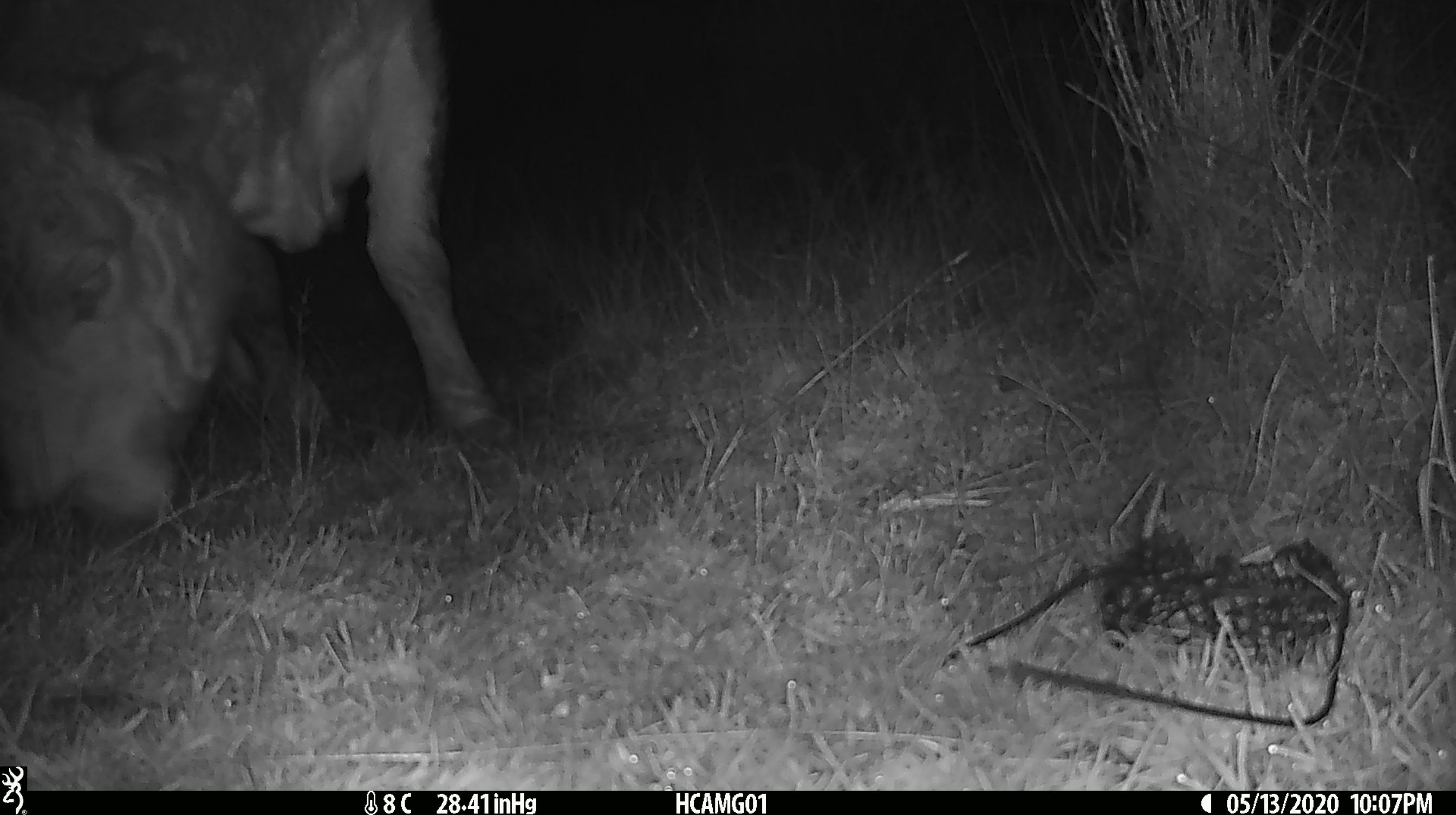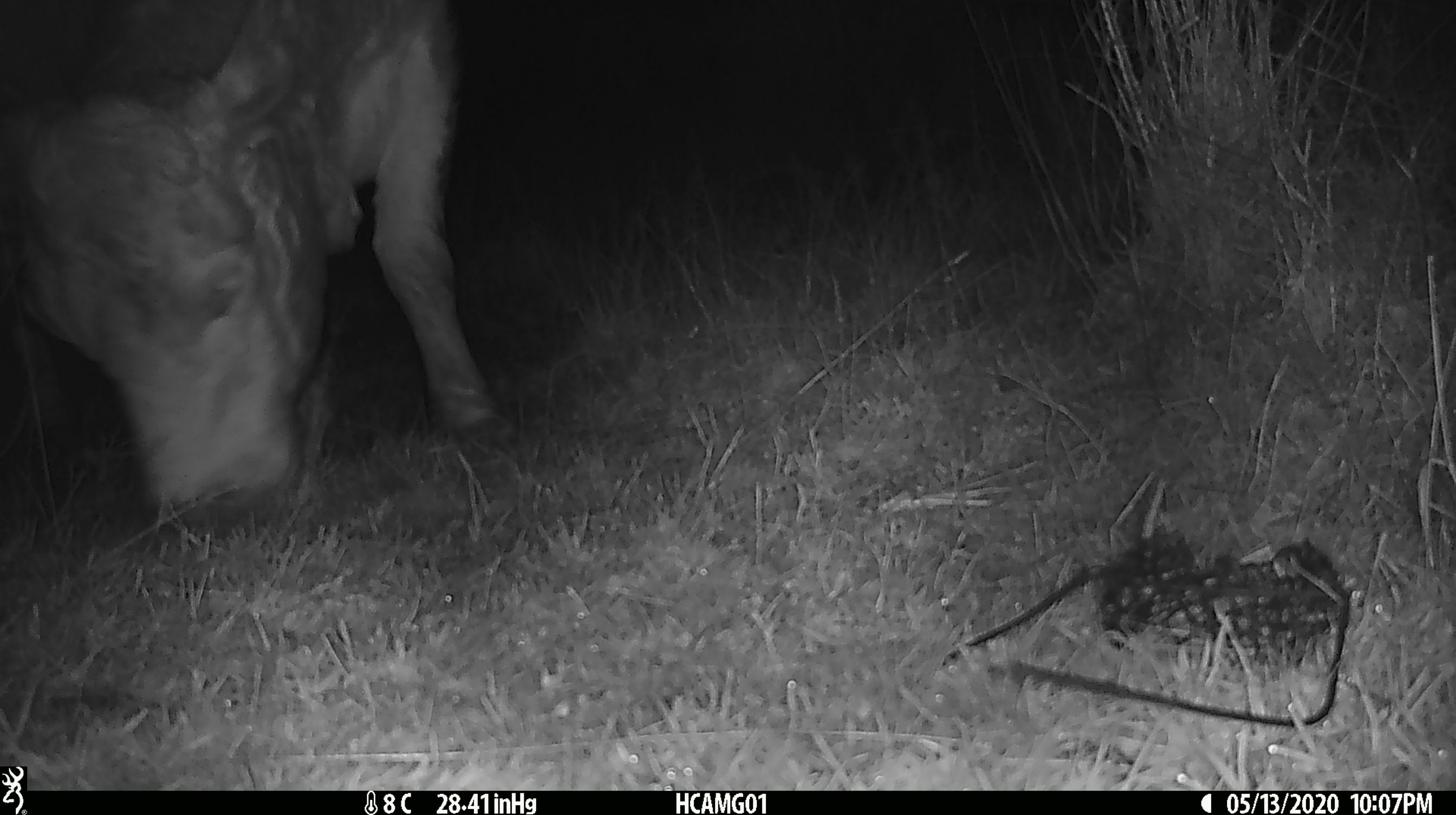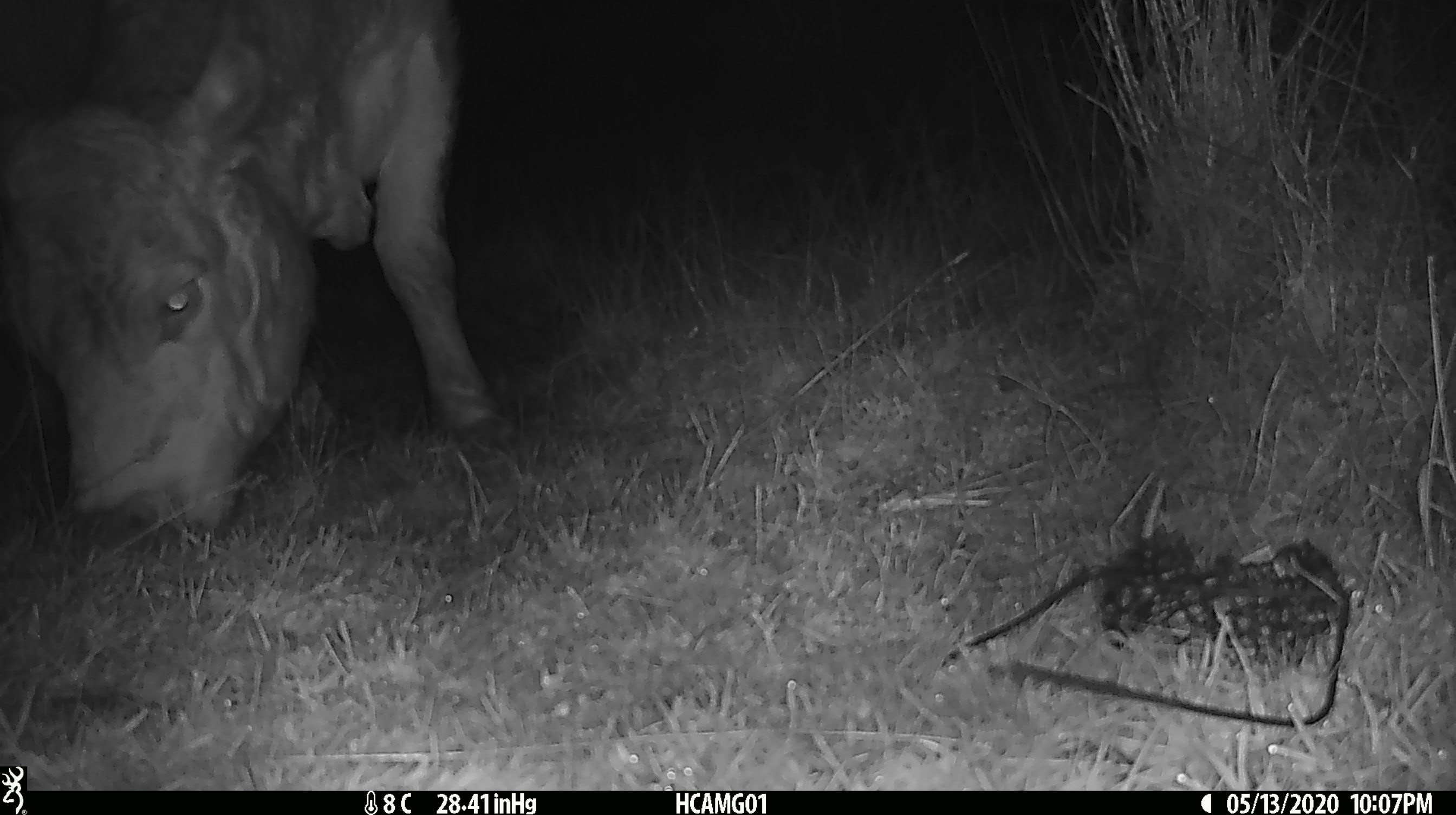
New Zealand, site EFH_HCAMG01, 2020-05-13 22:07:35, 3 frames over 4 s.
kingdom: Animalia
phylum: Chordata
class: Mammalia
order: Artiodactyla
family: Bovidae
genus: Bos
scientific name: Bos taurus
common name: domestic cow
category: cow